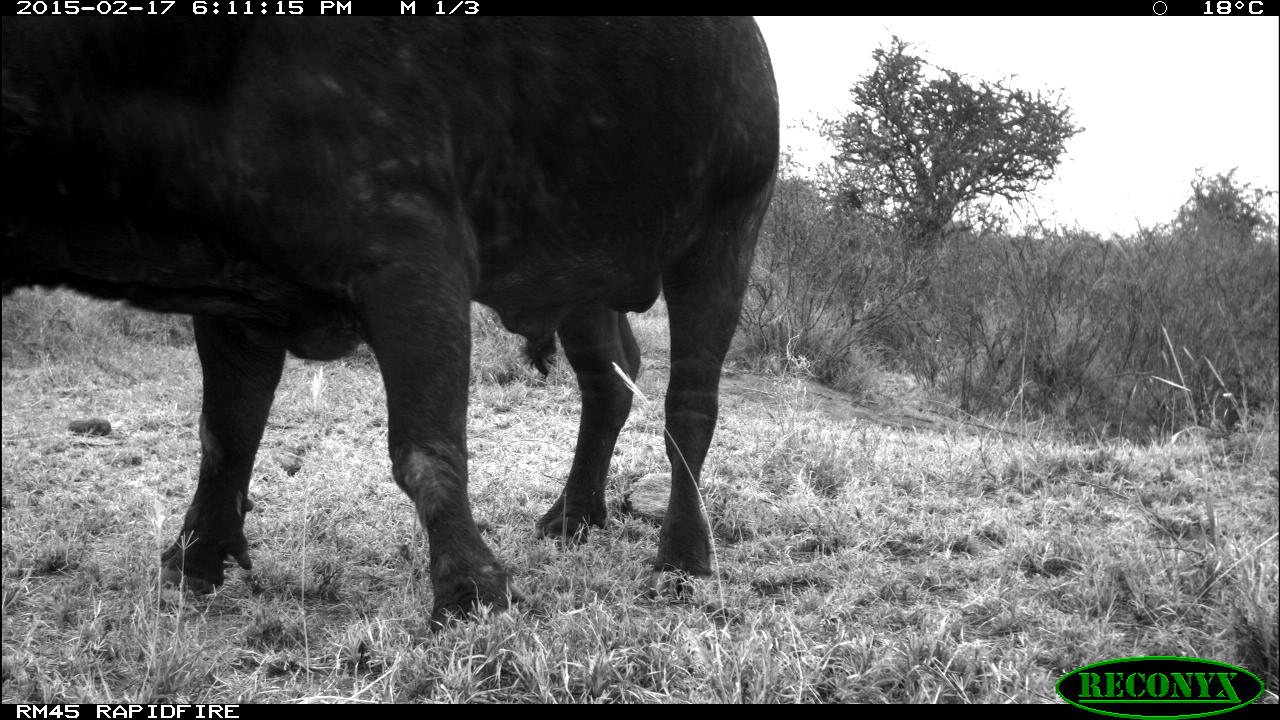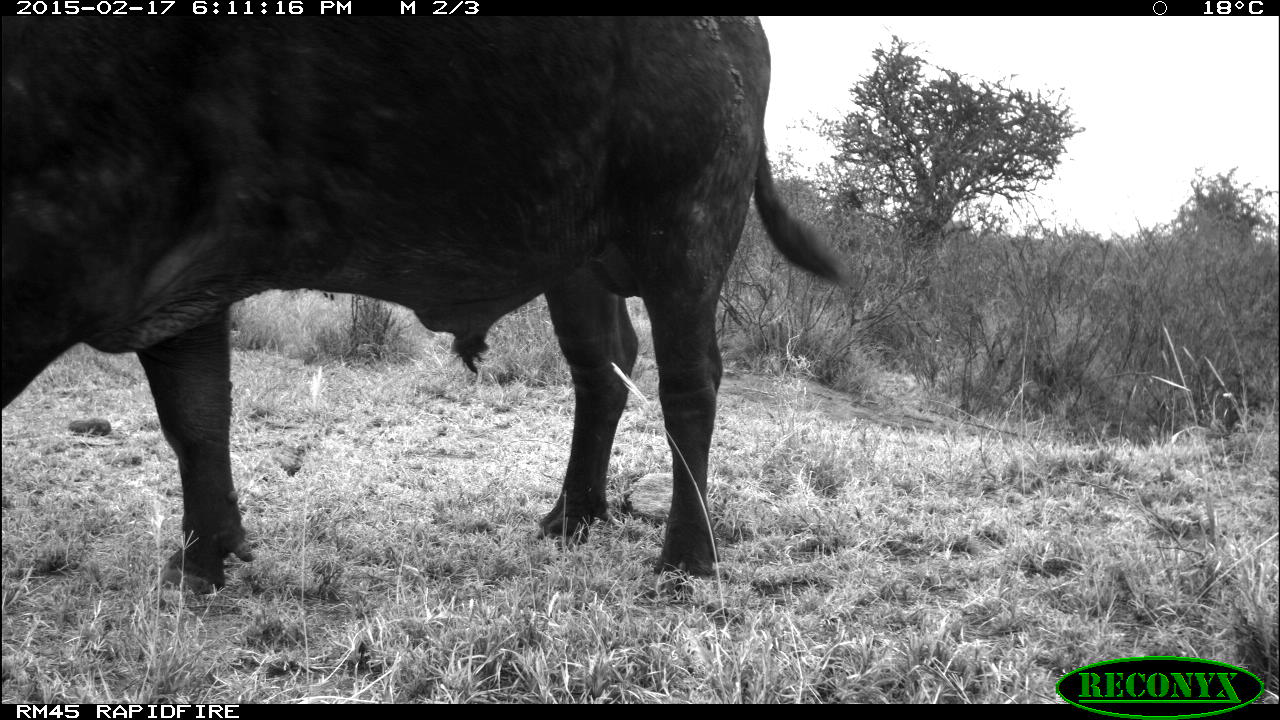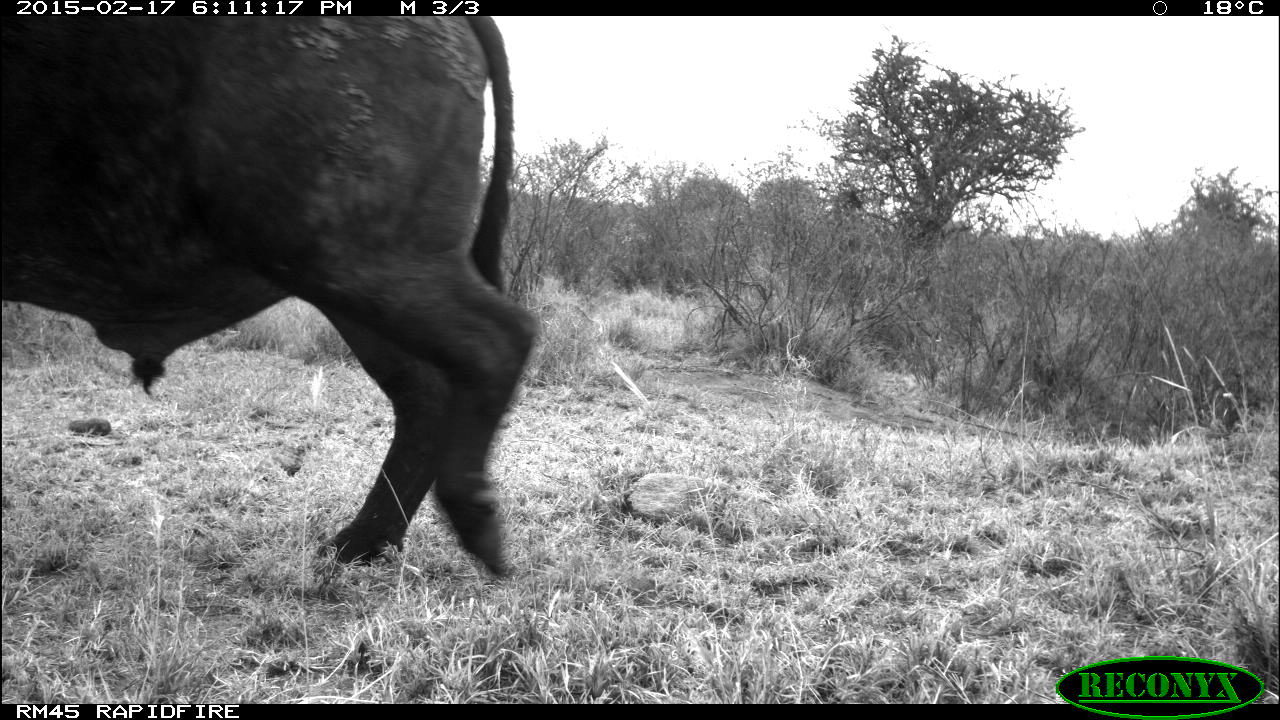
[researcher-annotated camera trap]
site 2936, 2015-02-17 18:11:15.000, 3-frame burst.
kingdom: Animalia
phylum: Chordata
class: Mammalia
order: Artiodactyla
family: Bovidae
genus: Syncerus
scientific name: Syncerus caffer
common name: african buffalo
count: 1